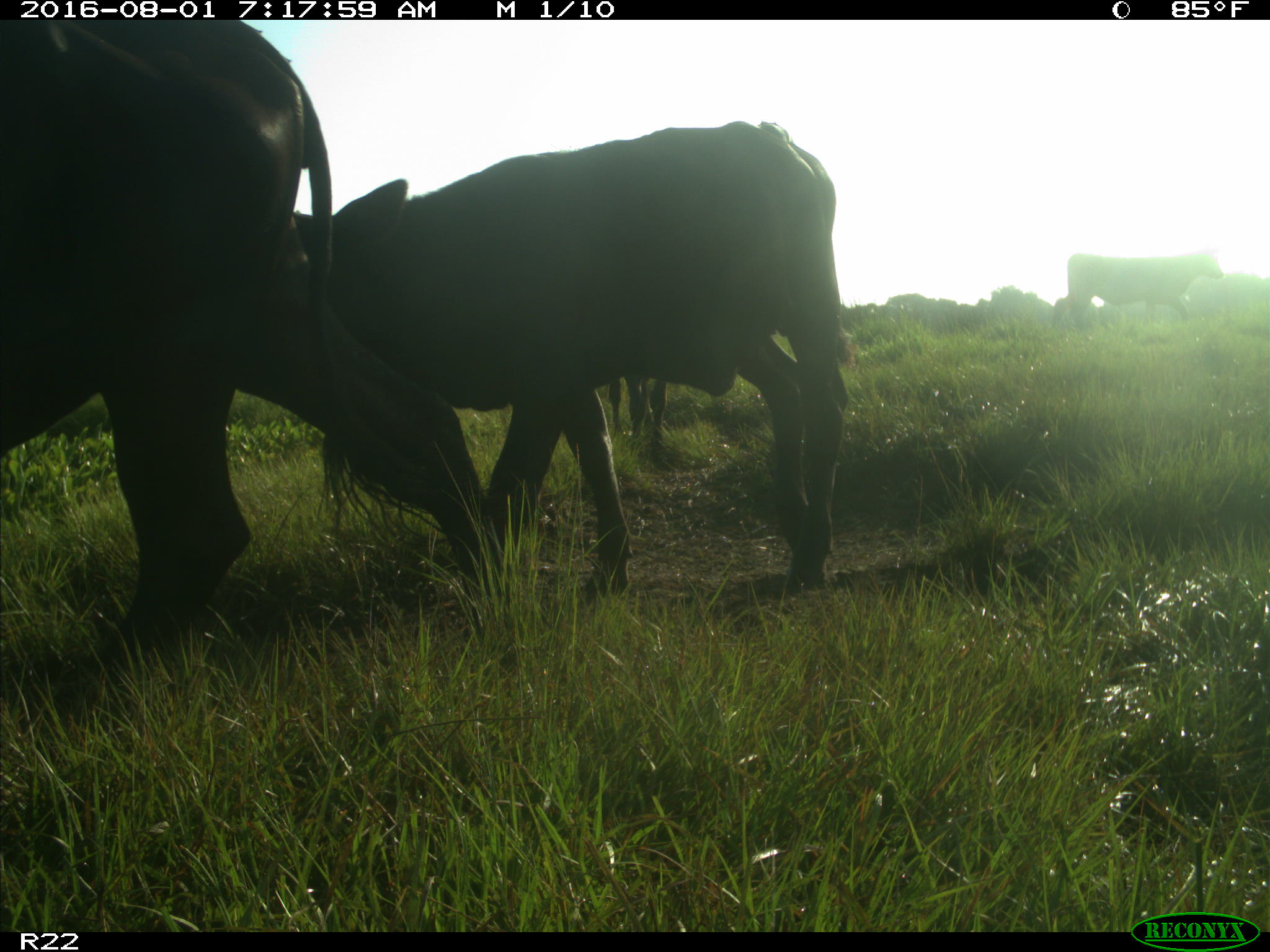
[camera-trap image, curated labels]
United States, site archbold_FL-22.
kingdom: Animalia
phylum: Chordata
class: Mammalia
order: Artiodactyla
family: Bovidae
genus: Bos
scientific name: Bos taurus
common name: domestic cow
Bos taurus (domestic cow).